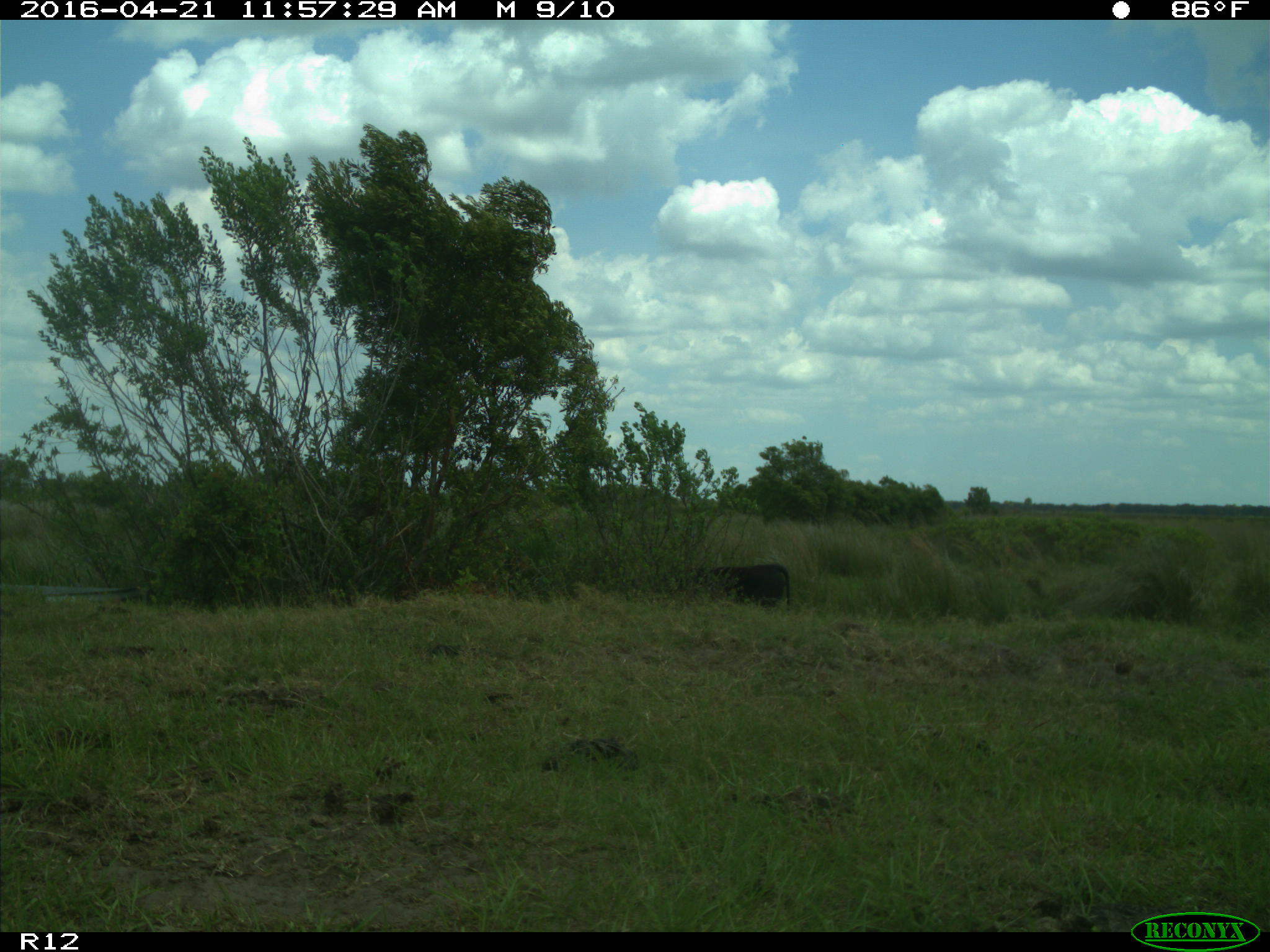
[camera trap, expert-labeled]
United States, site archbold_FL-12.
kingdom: Animalia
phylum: Chordata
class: Mammalia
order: Artiodactyla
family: Bovidae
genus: Bos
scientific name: Bos taurus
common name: domestic cow